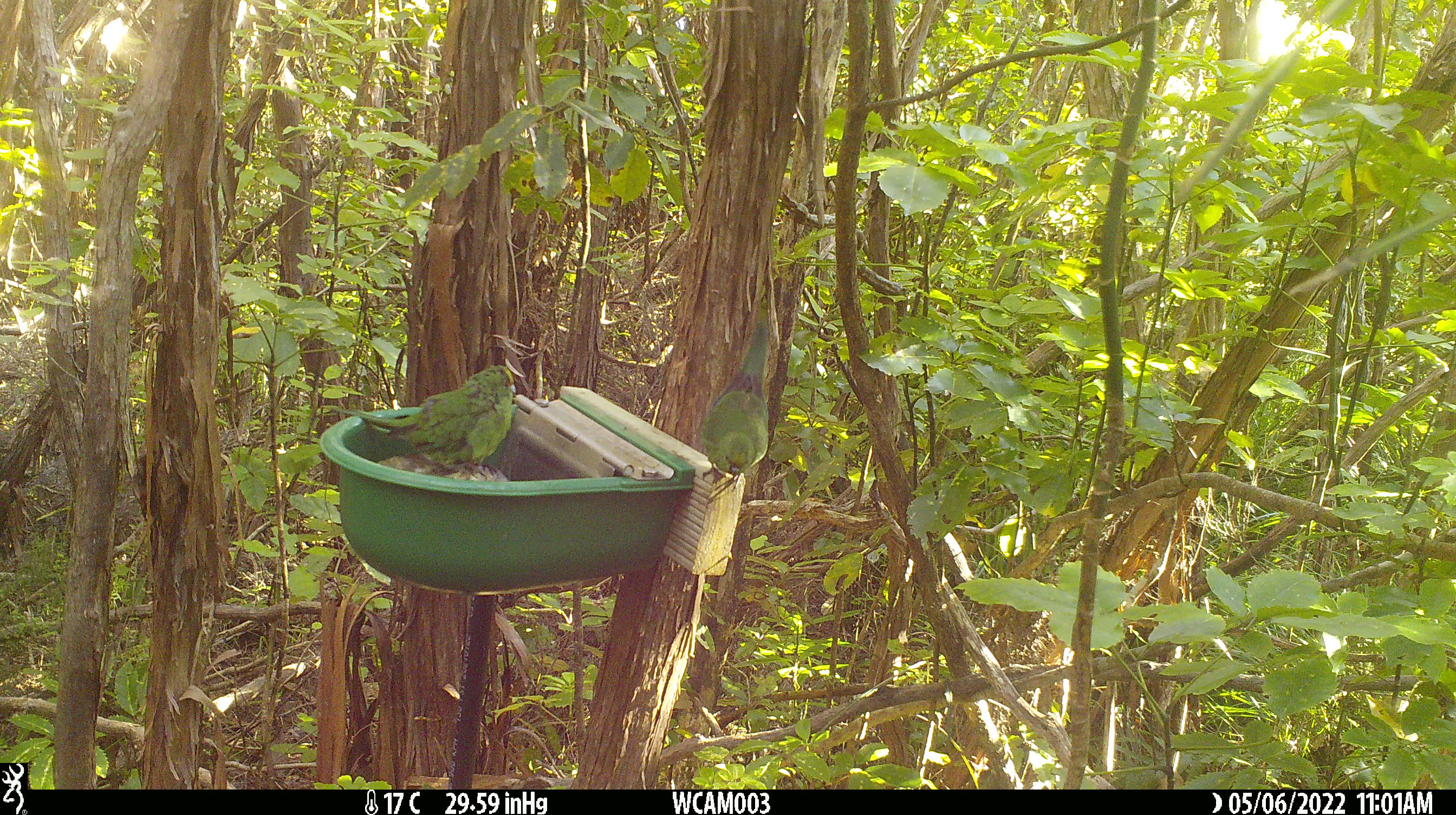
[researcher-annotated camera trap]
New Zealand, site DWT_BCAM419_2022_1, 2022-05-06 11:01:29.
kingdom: Animalia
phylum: Chordata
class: Aves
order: Psittaciformes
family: Psittaculidae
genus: Cyanoramphus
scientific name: Cyanoramphus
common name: parakeet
Parakeet (Cyanoramphus).